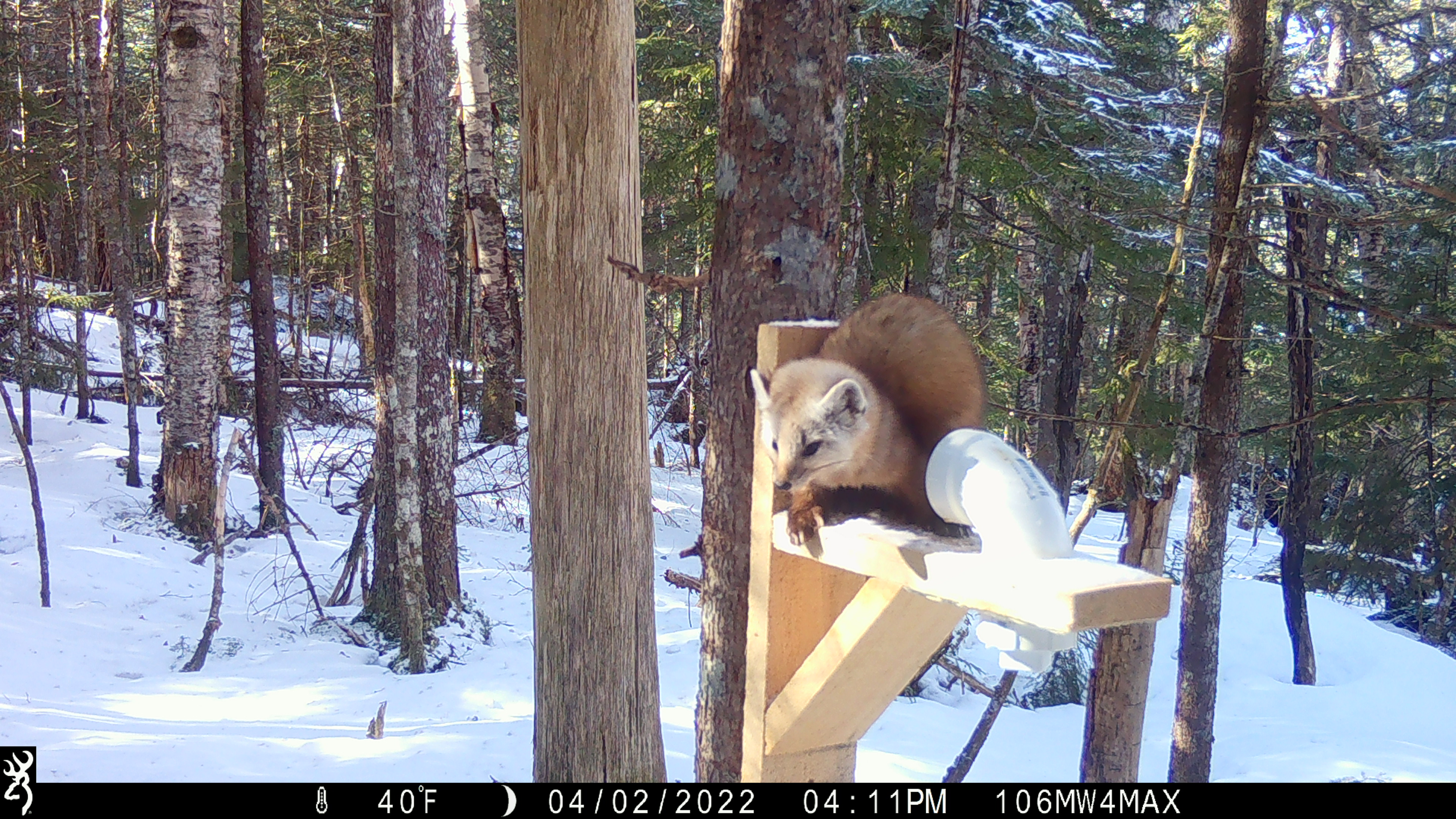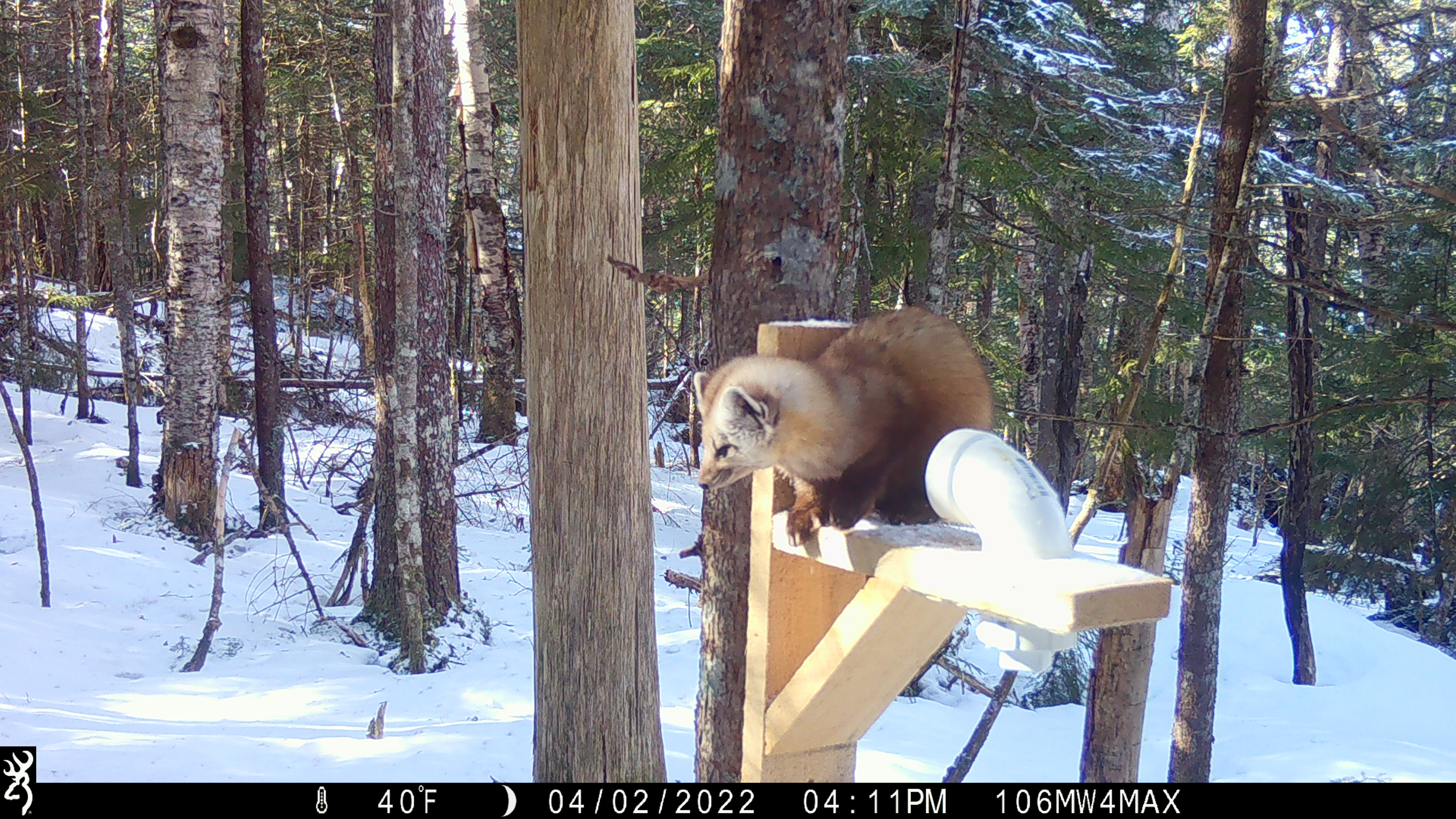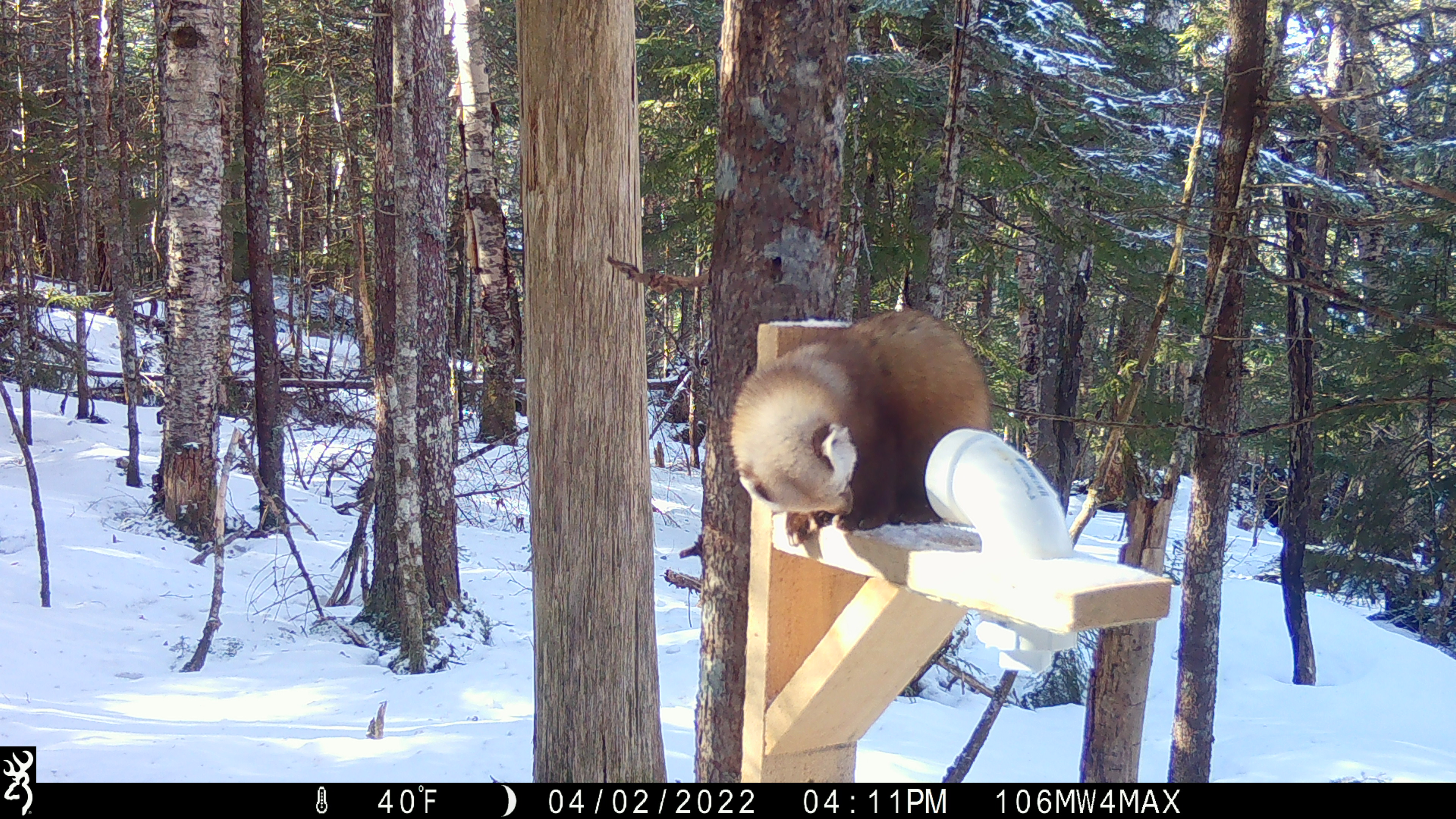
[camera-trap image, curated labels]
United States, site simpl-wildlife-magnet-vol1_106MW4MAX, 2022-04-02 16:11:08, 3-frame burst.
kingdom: Animalia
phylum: Chordata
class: Mammalia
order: Carnivora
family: Mustelidae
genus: Martes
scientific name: Martes americana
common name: american marten